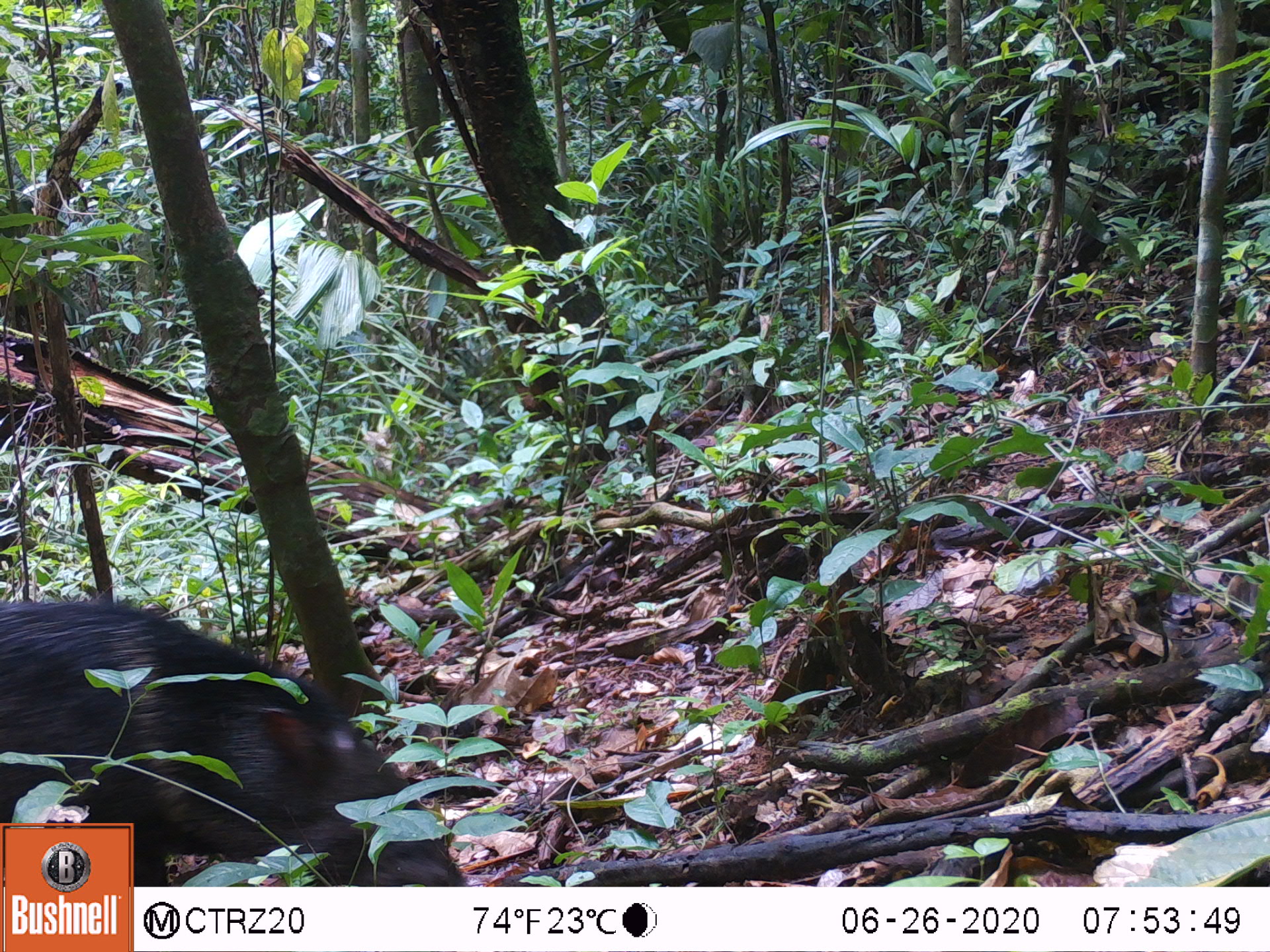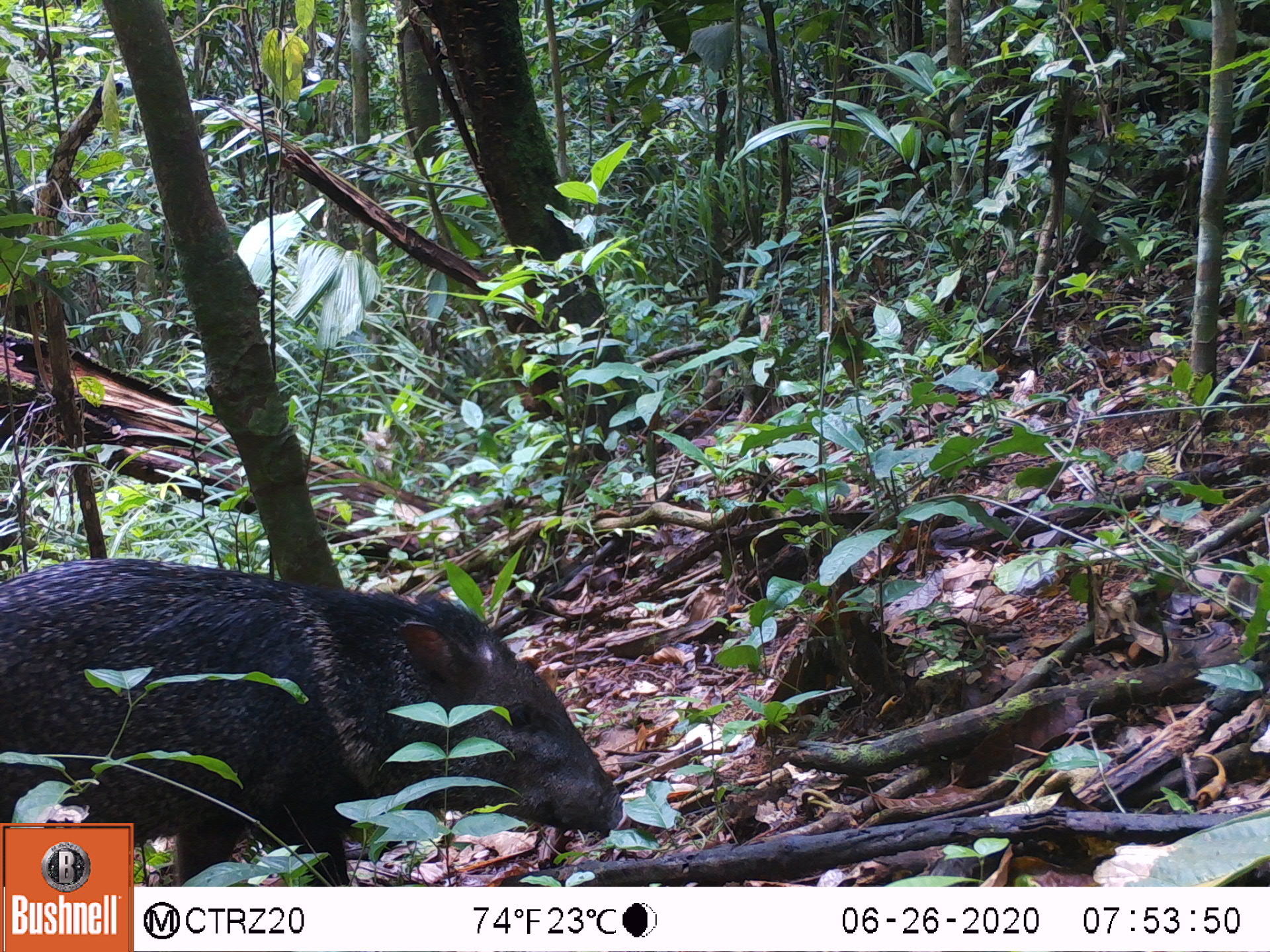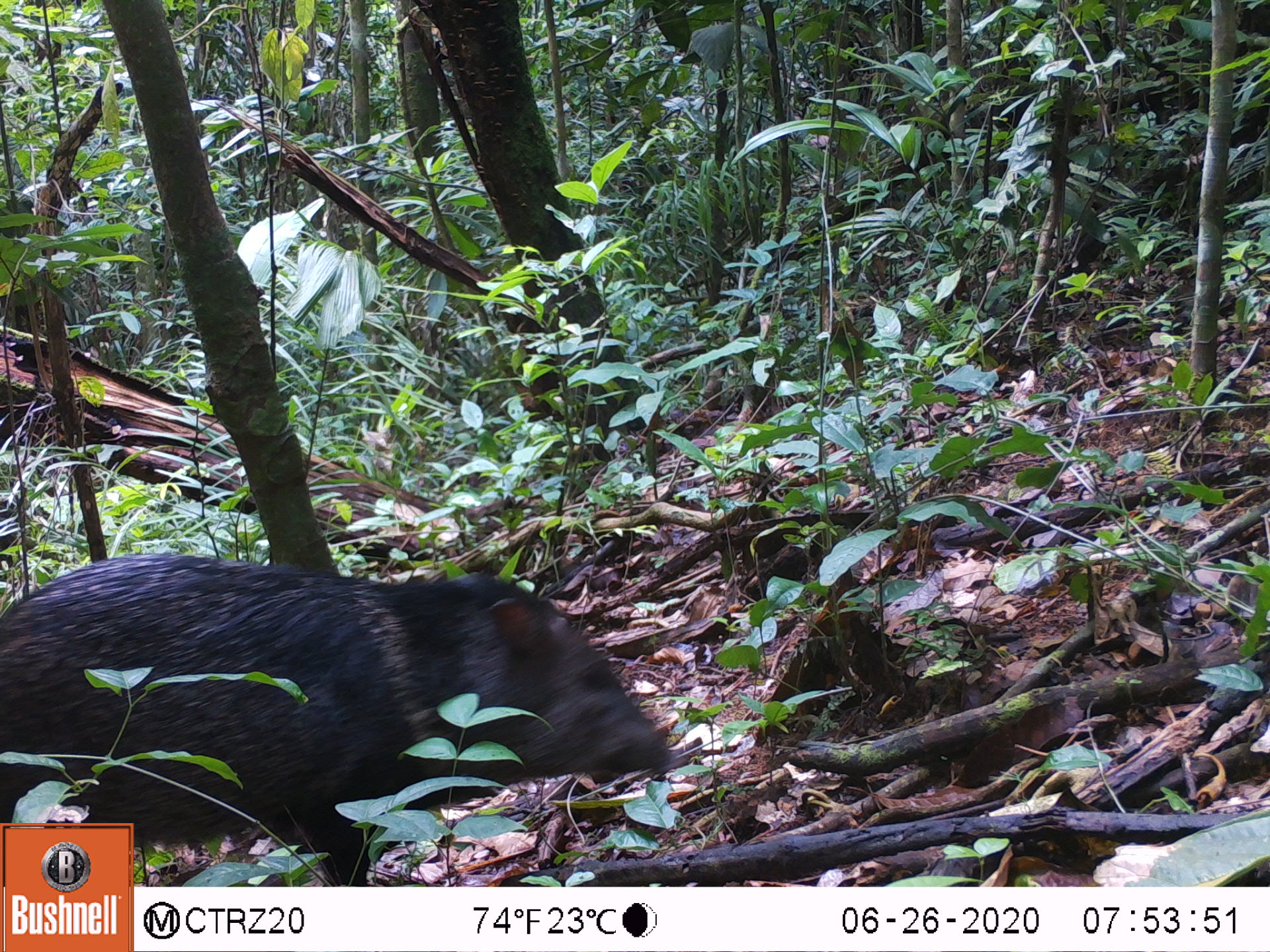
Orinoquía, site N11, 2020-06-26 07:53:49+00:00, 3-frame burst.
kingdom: Animalia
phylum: Chordata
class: Mammalia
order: Artiodactyla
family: Tayassuidae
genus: Pecari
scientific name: Pecari tajacu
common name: collared peccary